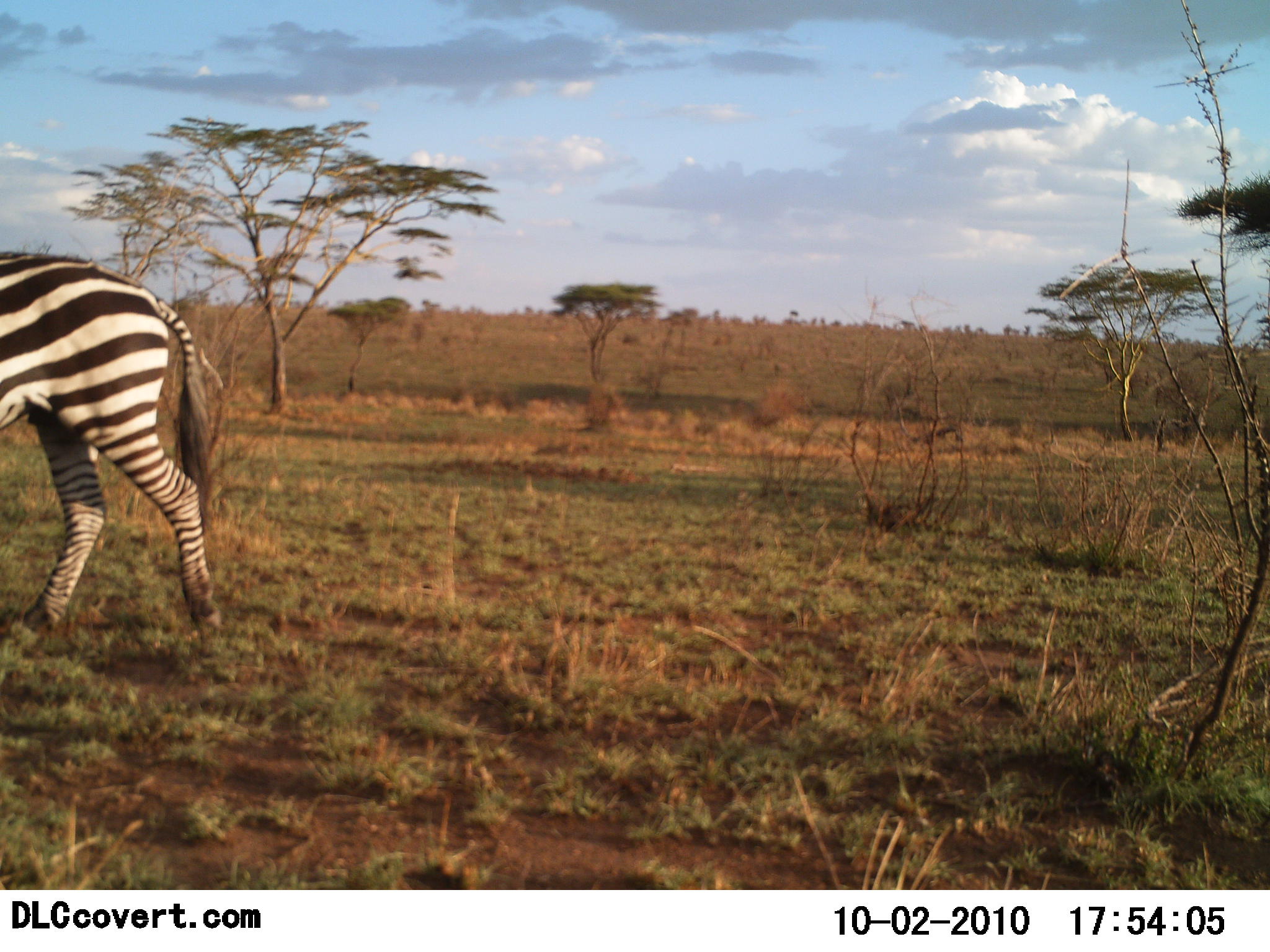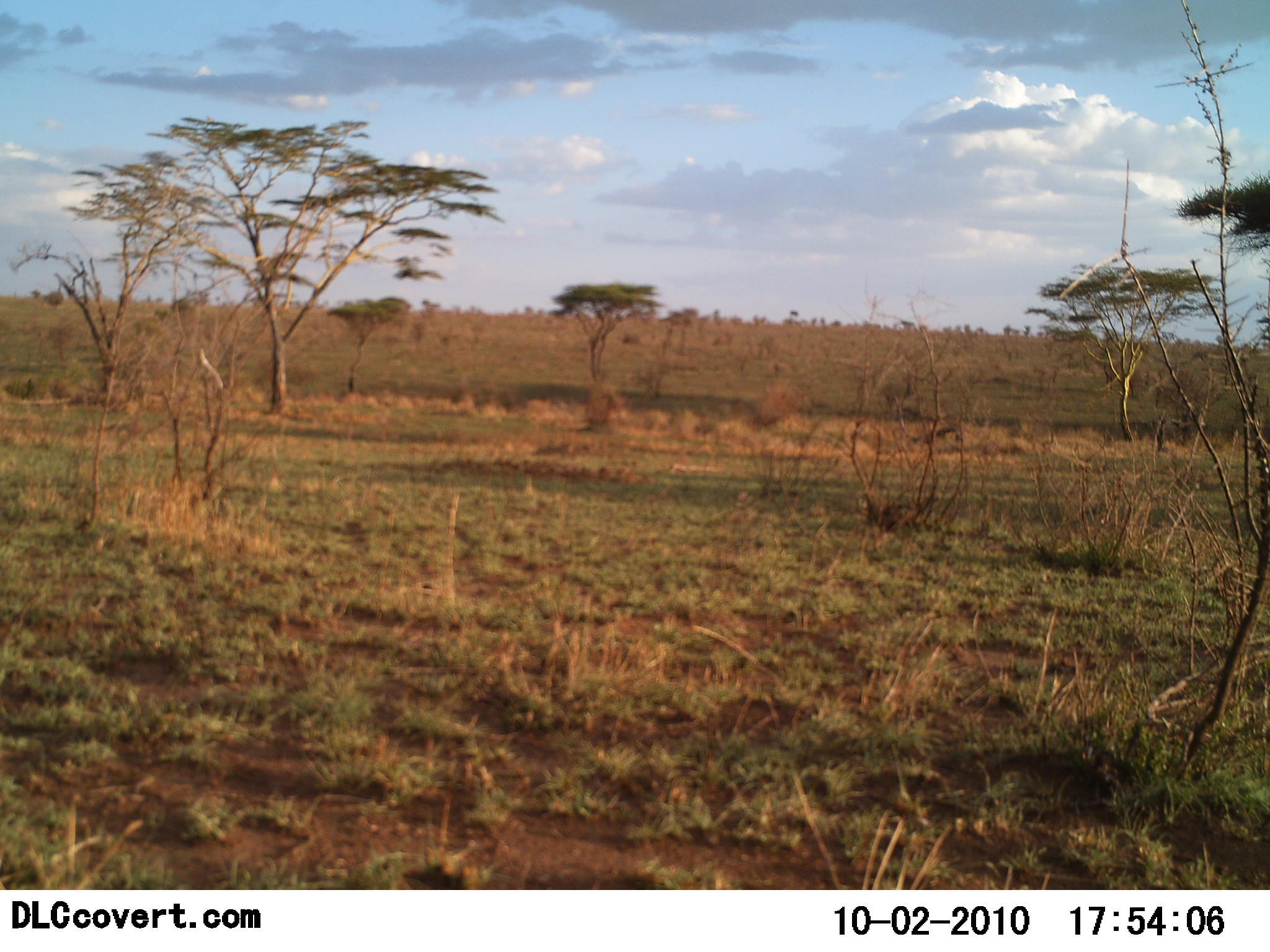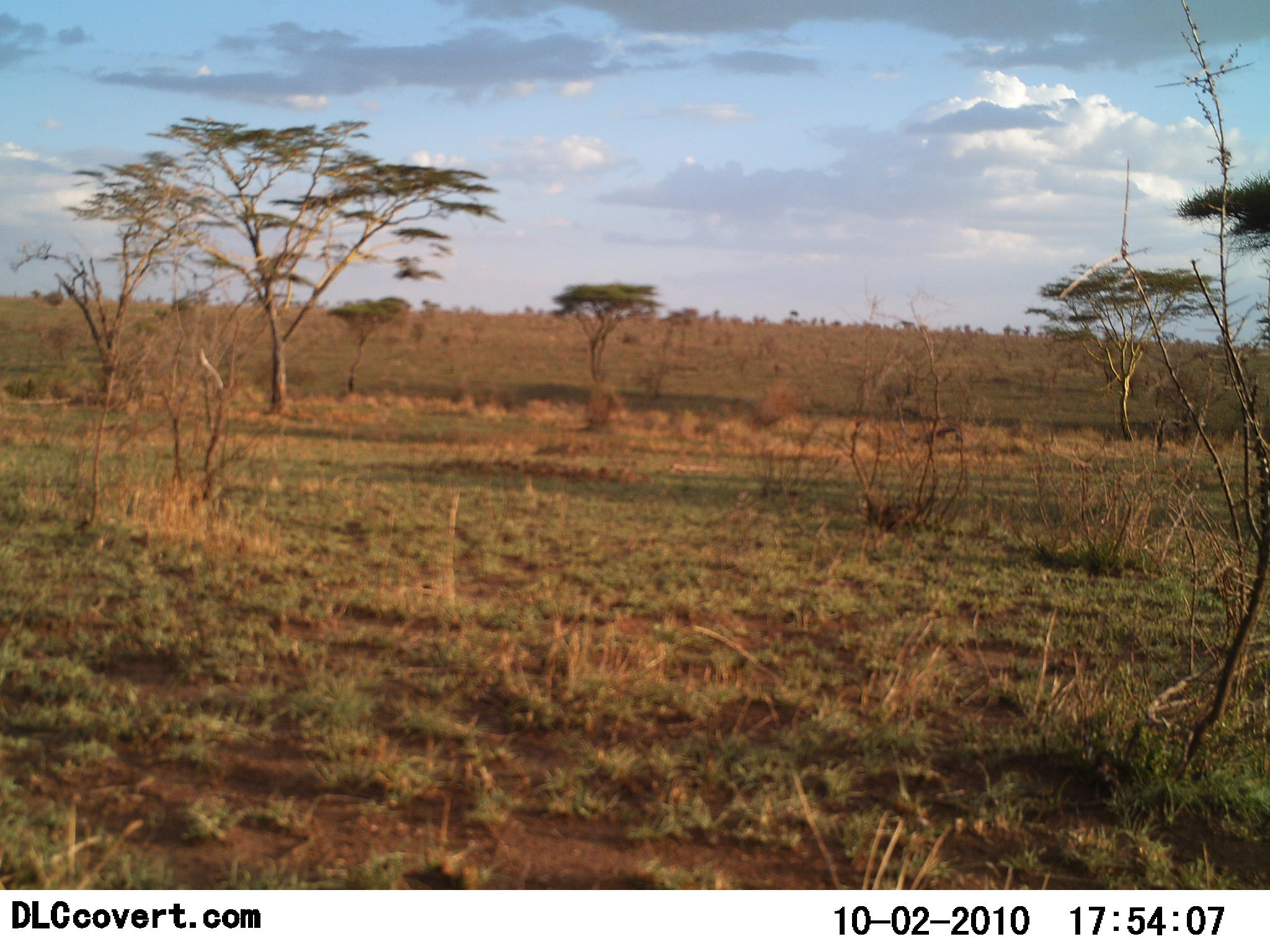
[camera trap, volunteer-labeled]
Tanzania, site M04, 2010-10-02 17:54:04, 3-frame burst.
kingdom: Animalia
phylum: Chordata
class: Mammalia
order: Perissodactyla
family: Equidae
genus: Equus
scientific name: Equus quagga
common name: plains zebra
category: zebra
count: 1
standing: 6%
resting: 0%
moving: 94%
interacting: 0%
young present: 0%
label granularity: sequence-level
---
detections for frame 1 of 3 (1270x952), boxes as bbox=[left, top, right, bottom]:
animal: bbox=[0, 252, 222, 658]